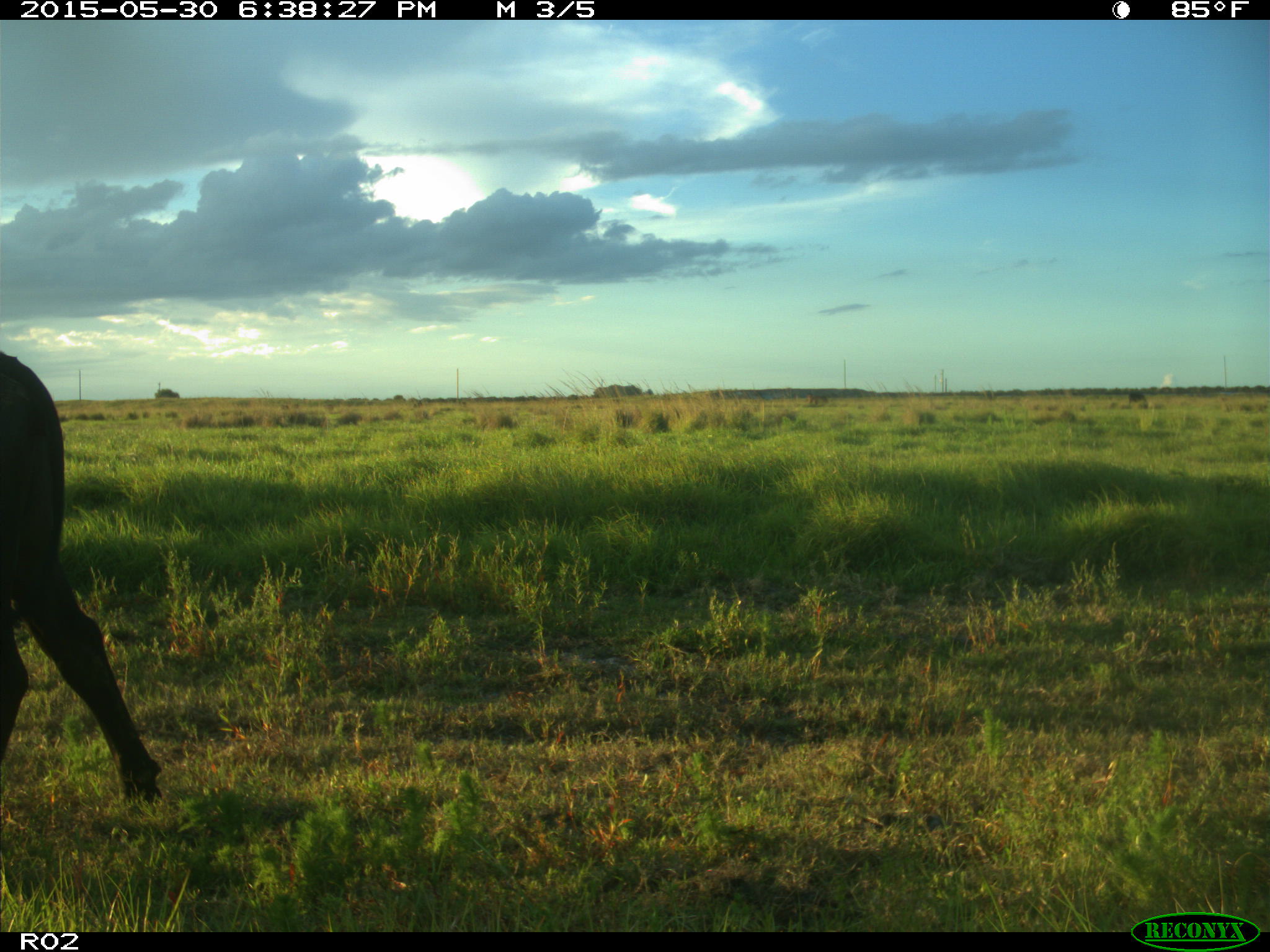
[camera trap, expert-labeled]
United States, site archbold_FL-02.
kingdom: Animalia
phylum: Chordata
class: Mammalia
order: Artiodactyla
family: Bovidae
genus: Bos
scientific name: Bos taurus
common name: domestic cow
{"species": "Bos taurus (domestic cow)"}